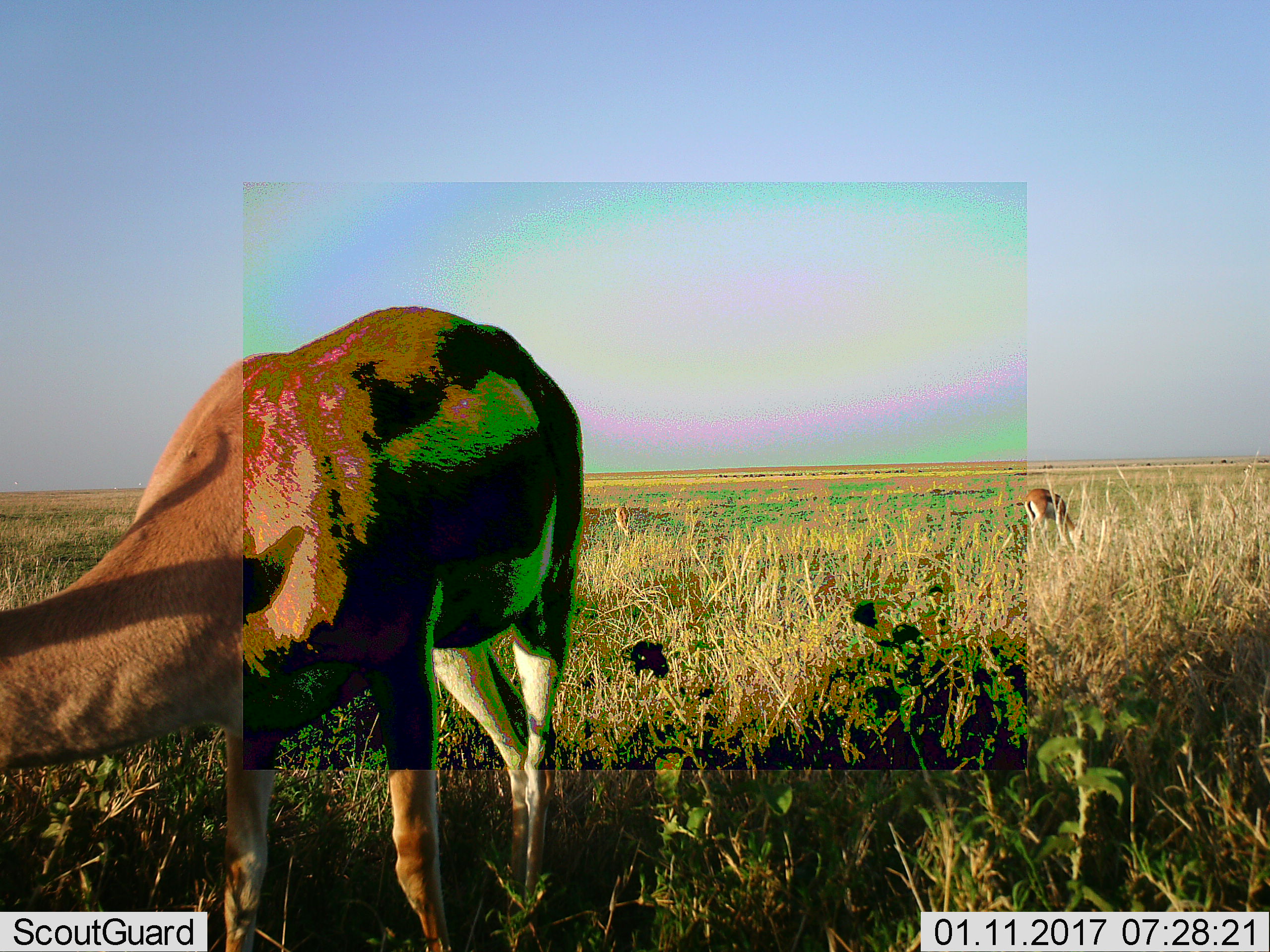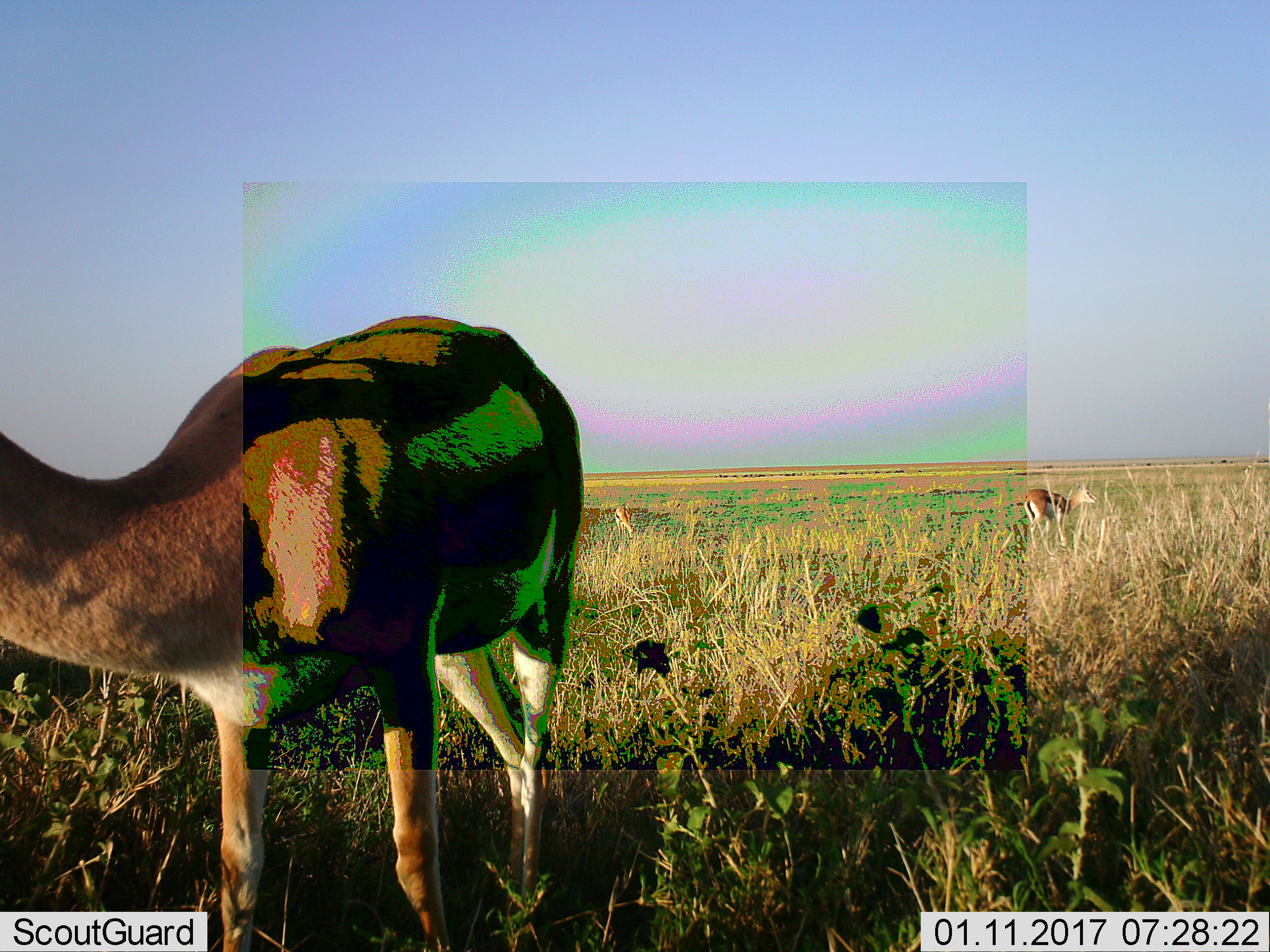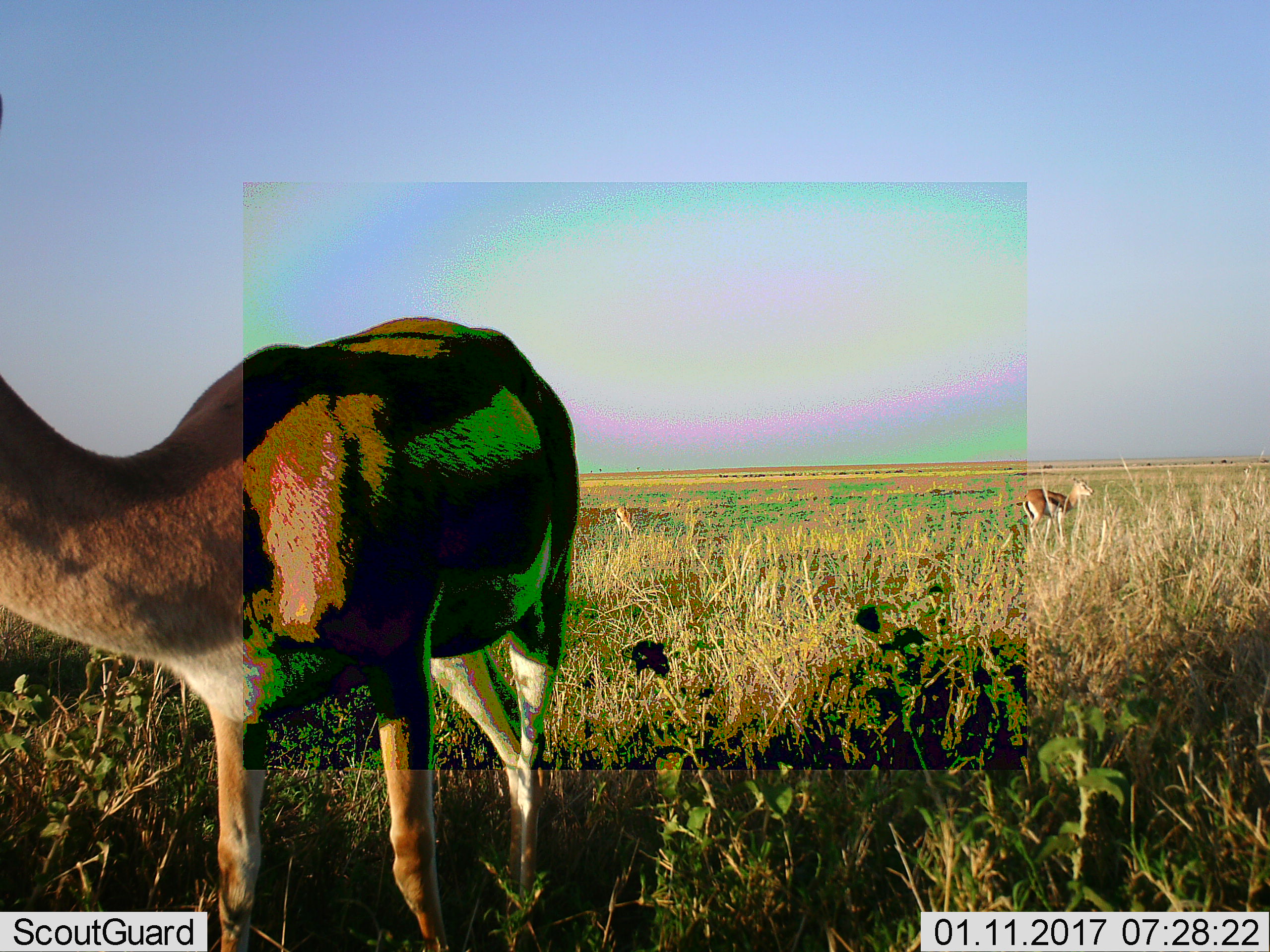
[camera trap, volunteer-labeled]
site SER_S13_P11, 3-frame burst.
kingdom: Animalia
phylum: Chordata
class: Mammalia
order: Artiodactyla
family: Bovidae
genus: Eudorcas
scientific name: Eudorcas thomsonii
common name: thomson's gazelle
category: gazellethomsons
Gazellethomsons (thomson's gazelle) (Eudorcas thomsonii), count 3. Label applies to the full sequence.